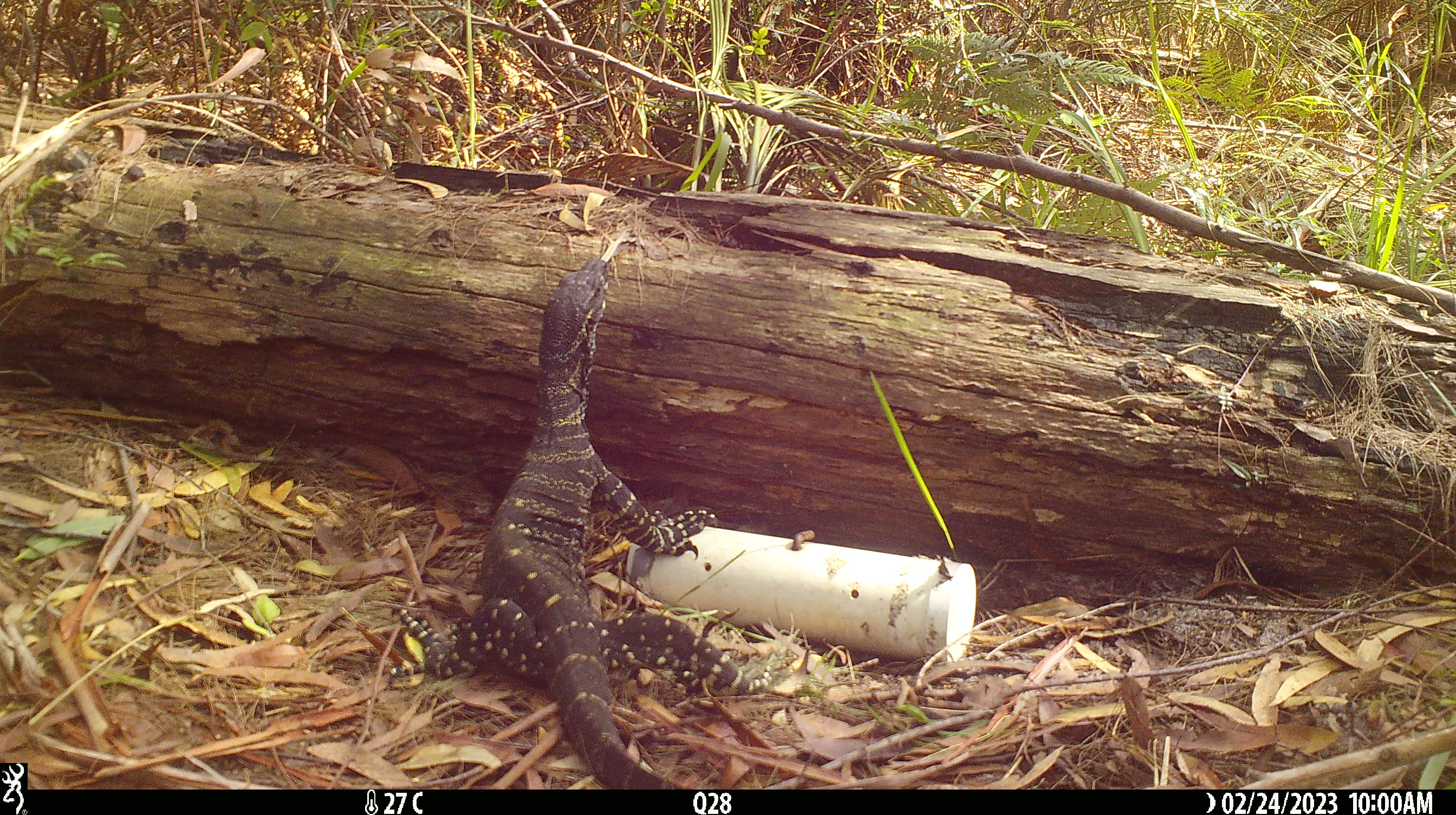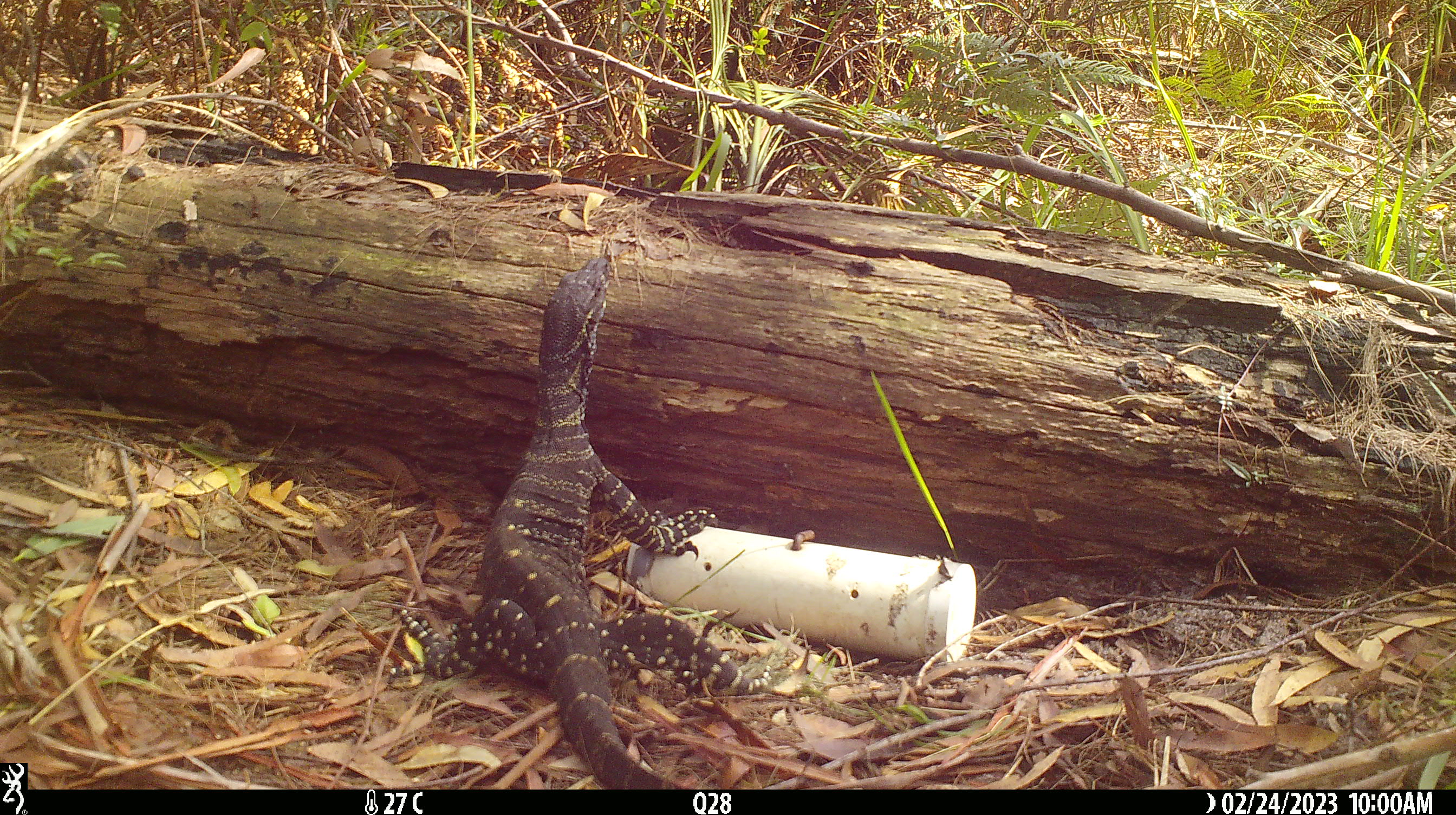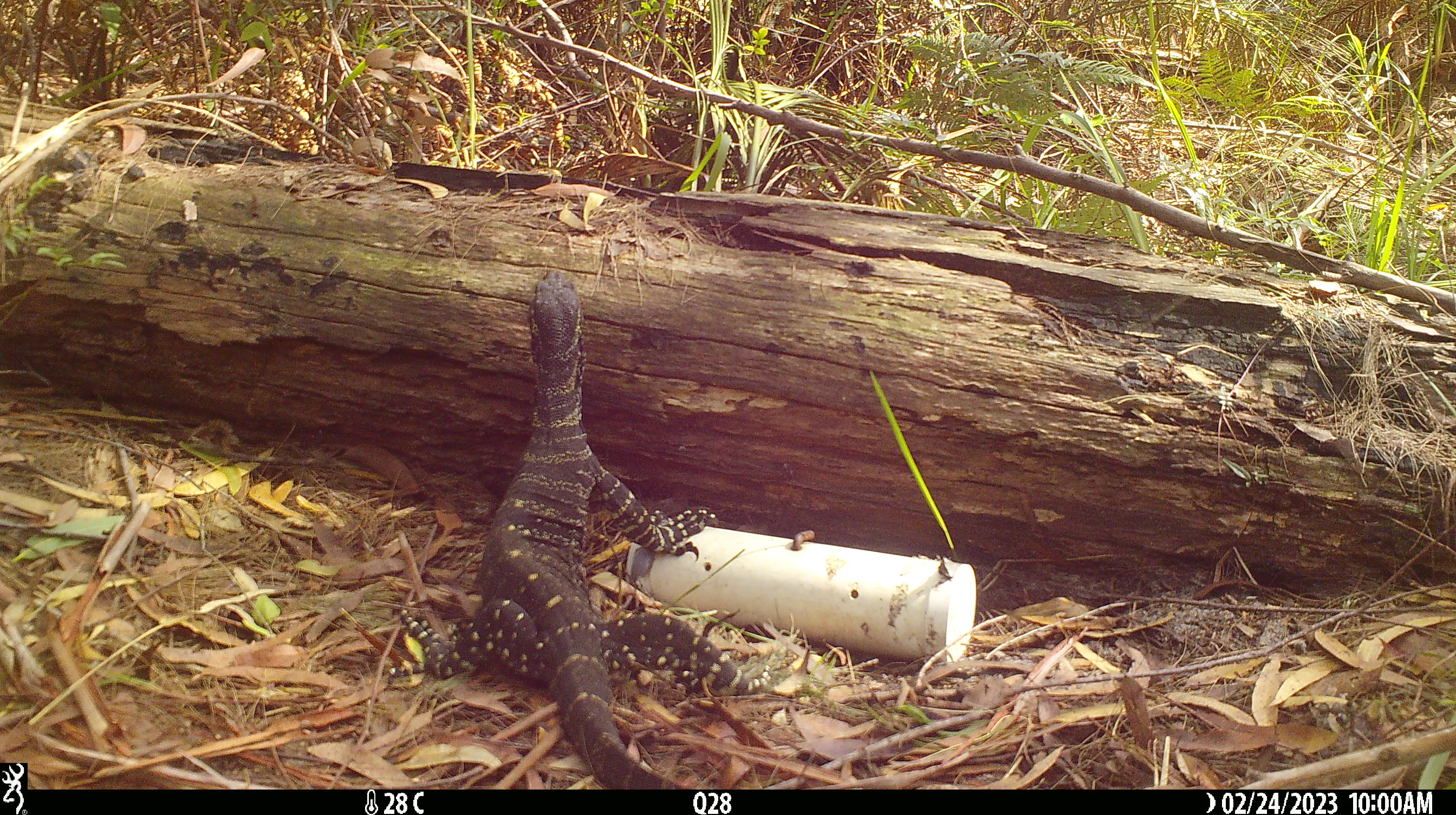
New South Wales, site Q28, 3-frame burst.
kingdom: Animalia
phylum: Chordata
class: Reptilia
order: Squamata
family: Varanidae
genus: Varanus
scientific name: Varanus varius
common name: lace monitor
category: goanna